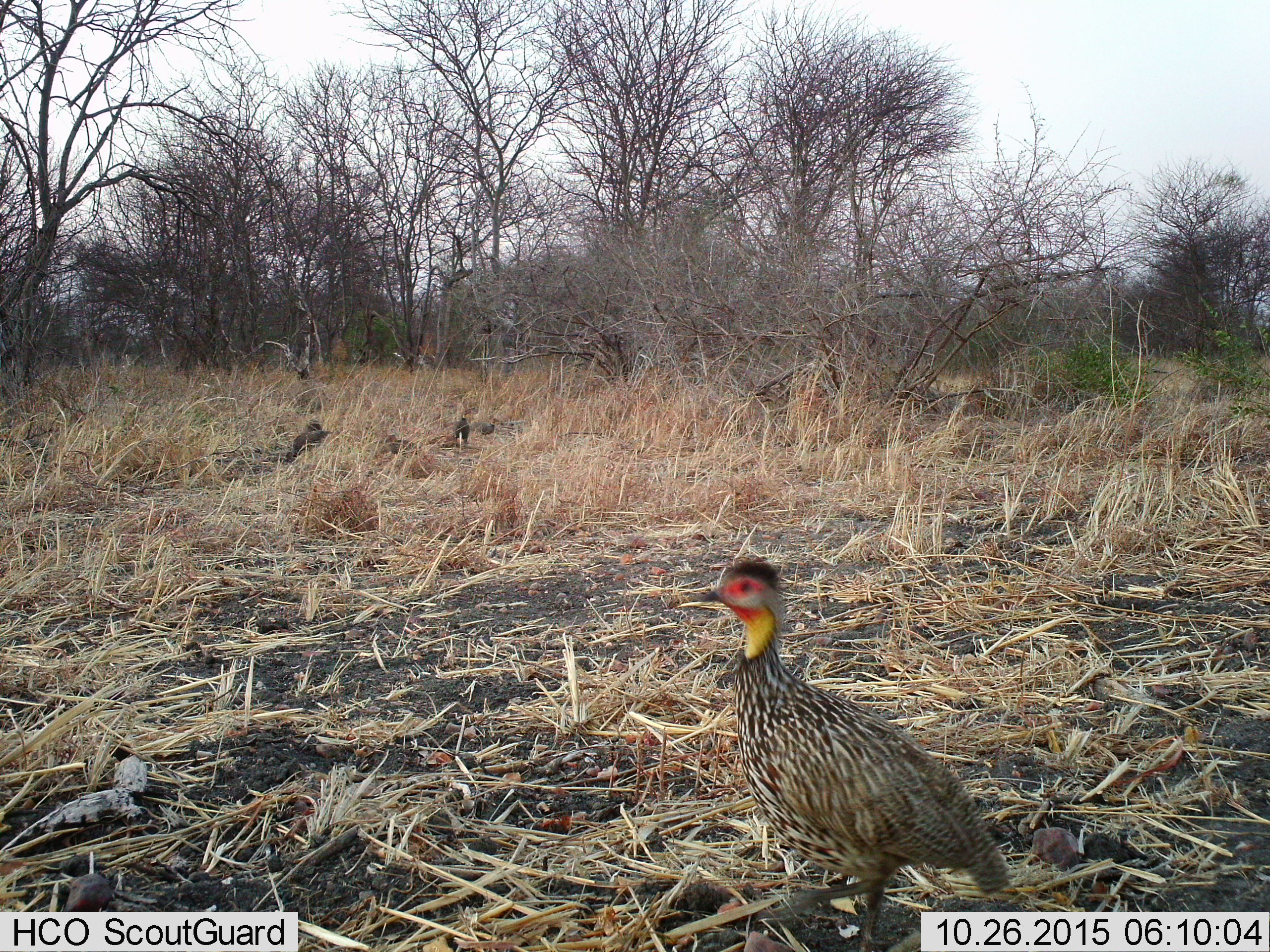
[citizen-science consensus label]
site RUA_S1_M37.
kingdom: Animalia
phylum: Chordata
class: Aves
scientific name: Aves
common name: bird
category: birdother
Birdother (bird) (Aves), count 1. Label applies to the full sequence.